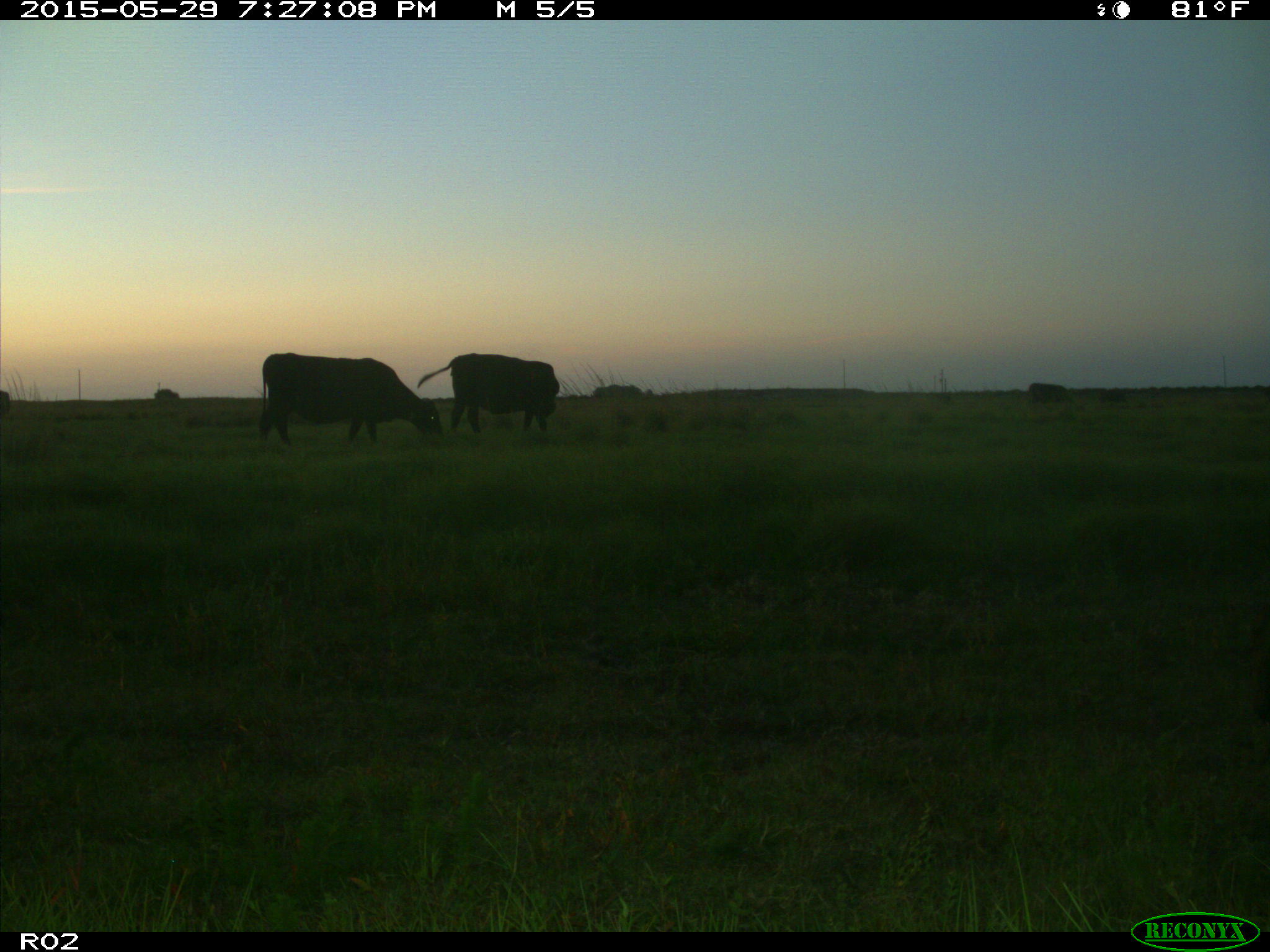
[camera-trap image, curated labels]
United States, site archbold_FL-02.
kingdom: Animalia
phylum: Chordata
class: Mammalia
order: Artiodactyla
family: Bovidae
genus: Bos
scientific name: Bos taurus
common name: domestic cow